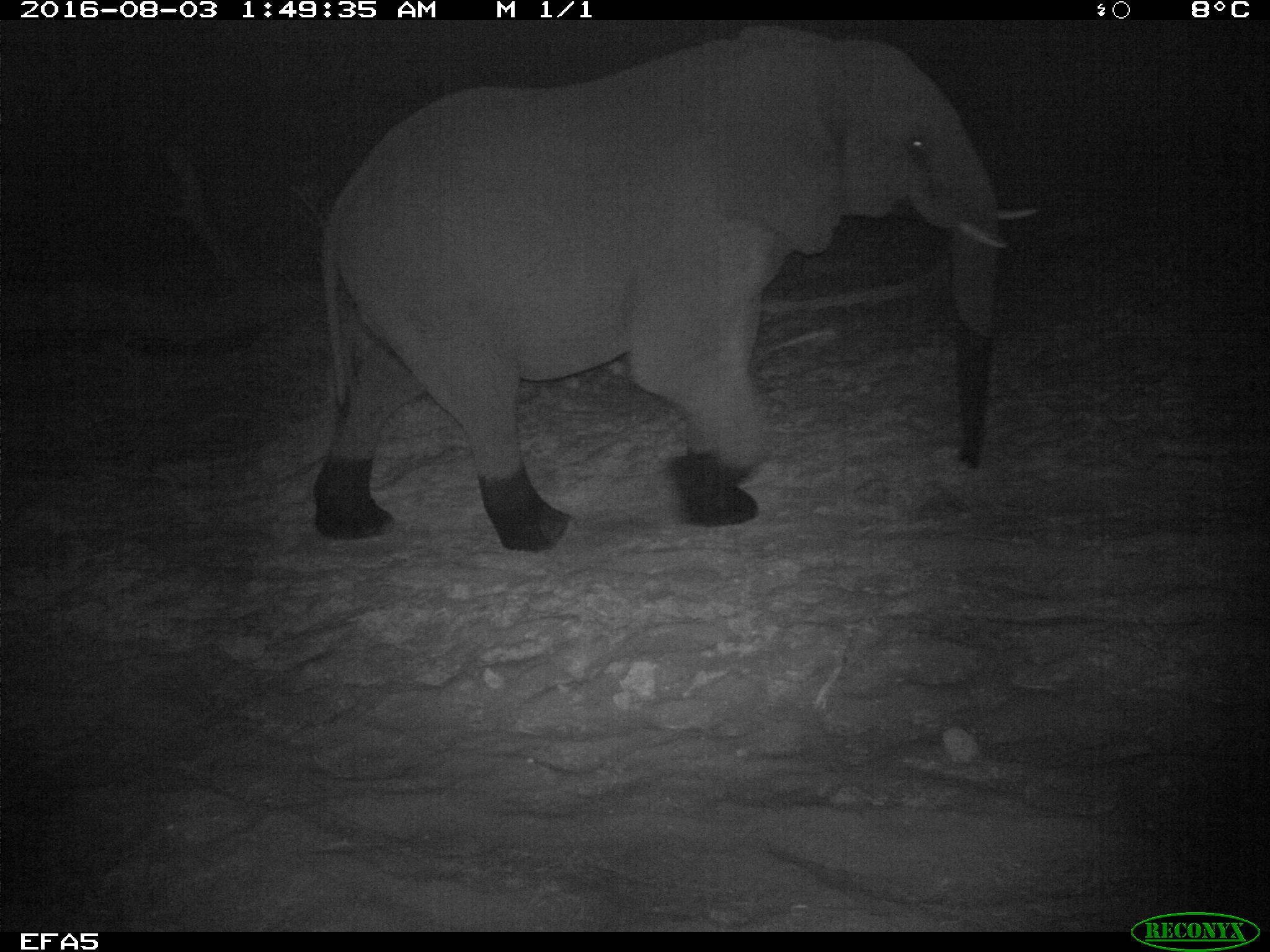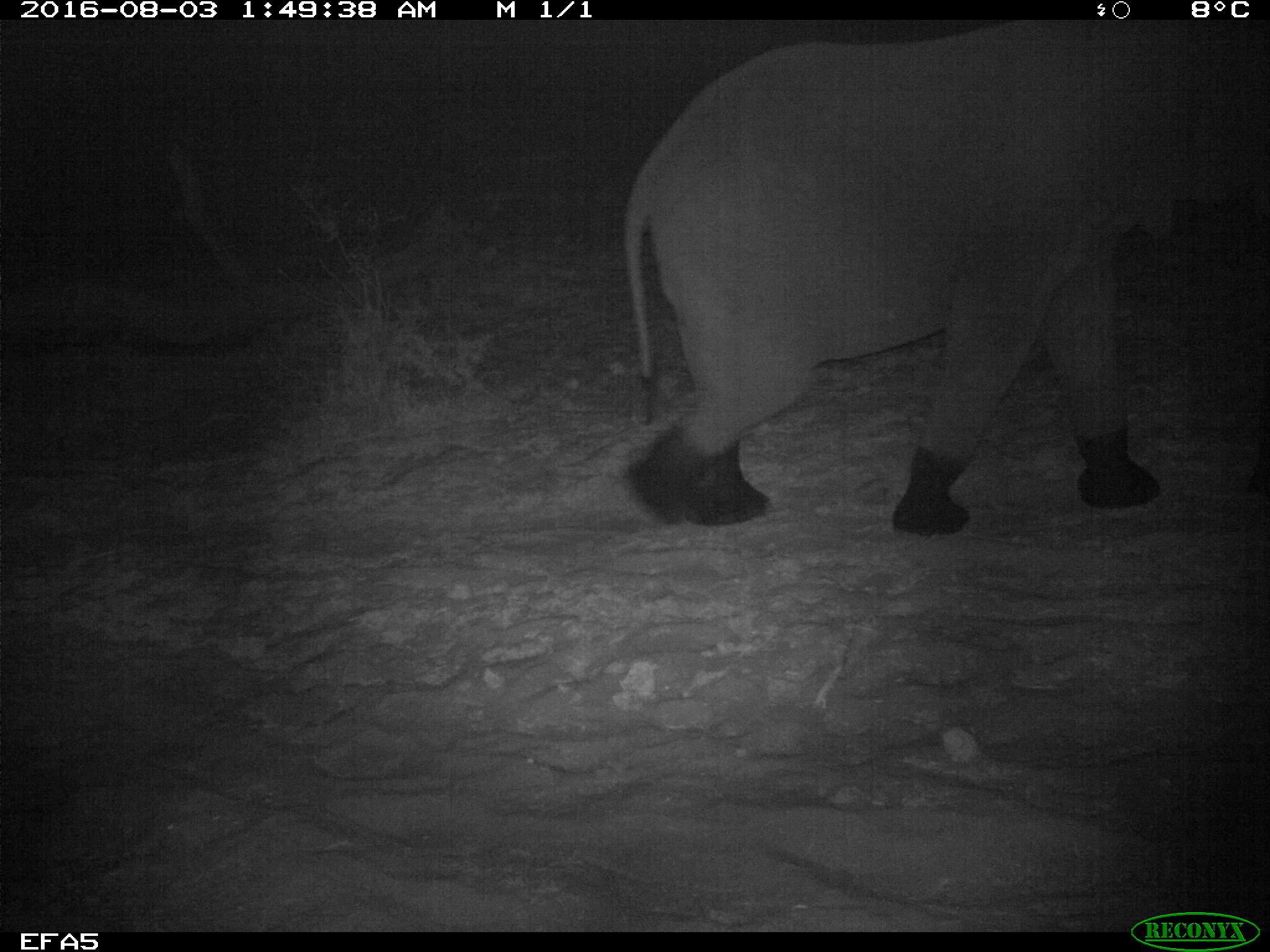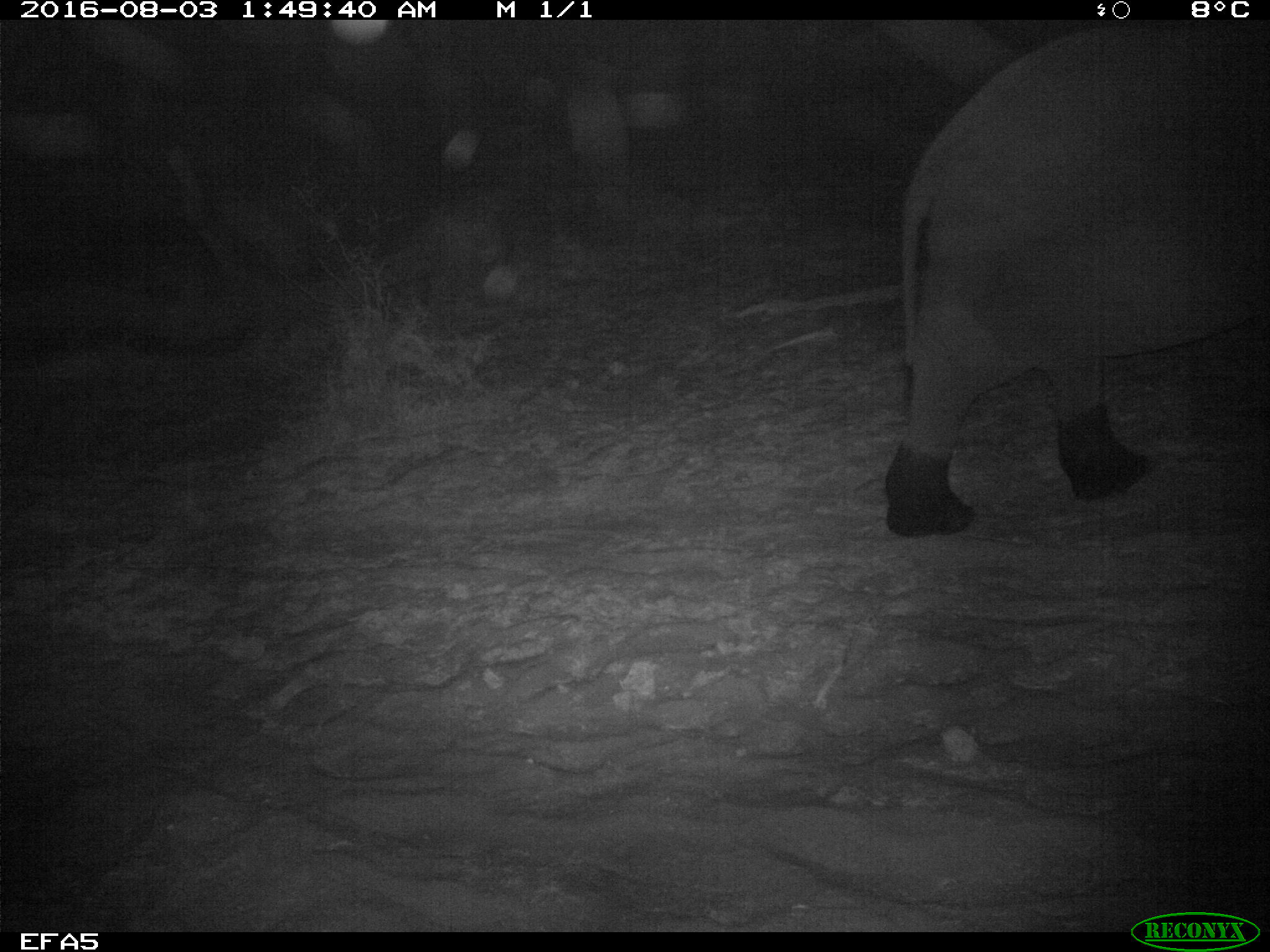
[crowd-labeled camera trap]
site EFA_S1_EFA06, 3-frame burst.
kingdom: Animalia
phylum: Chordata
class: Mammalia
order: Proboscidea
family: Elephantidae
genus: Loxodonta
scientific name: Loxodonta africana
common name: african bush elephant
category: elephant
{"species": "elephant (african bush elephant) (Loxodonta africana)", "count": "1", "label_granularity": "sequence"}